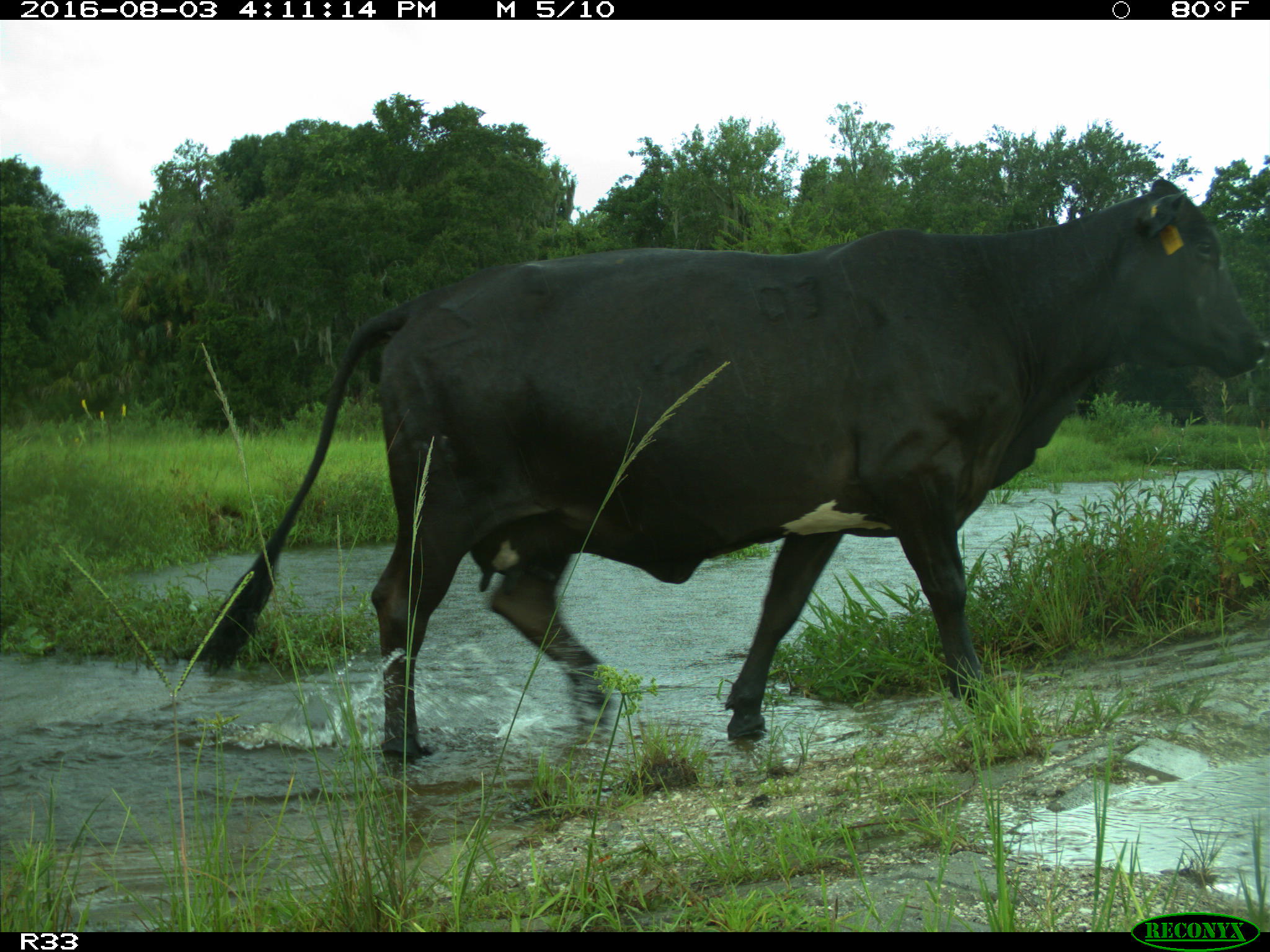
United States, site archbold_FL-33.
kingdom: Animalia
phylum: Chordata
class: Mammalia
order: Artiodactyla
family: Bovidae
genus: Bos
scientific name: Bos taurus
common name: domestic cow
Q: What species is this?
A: Bos taurus (domestic cow).